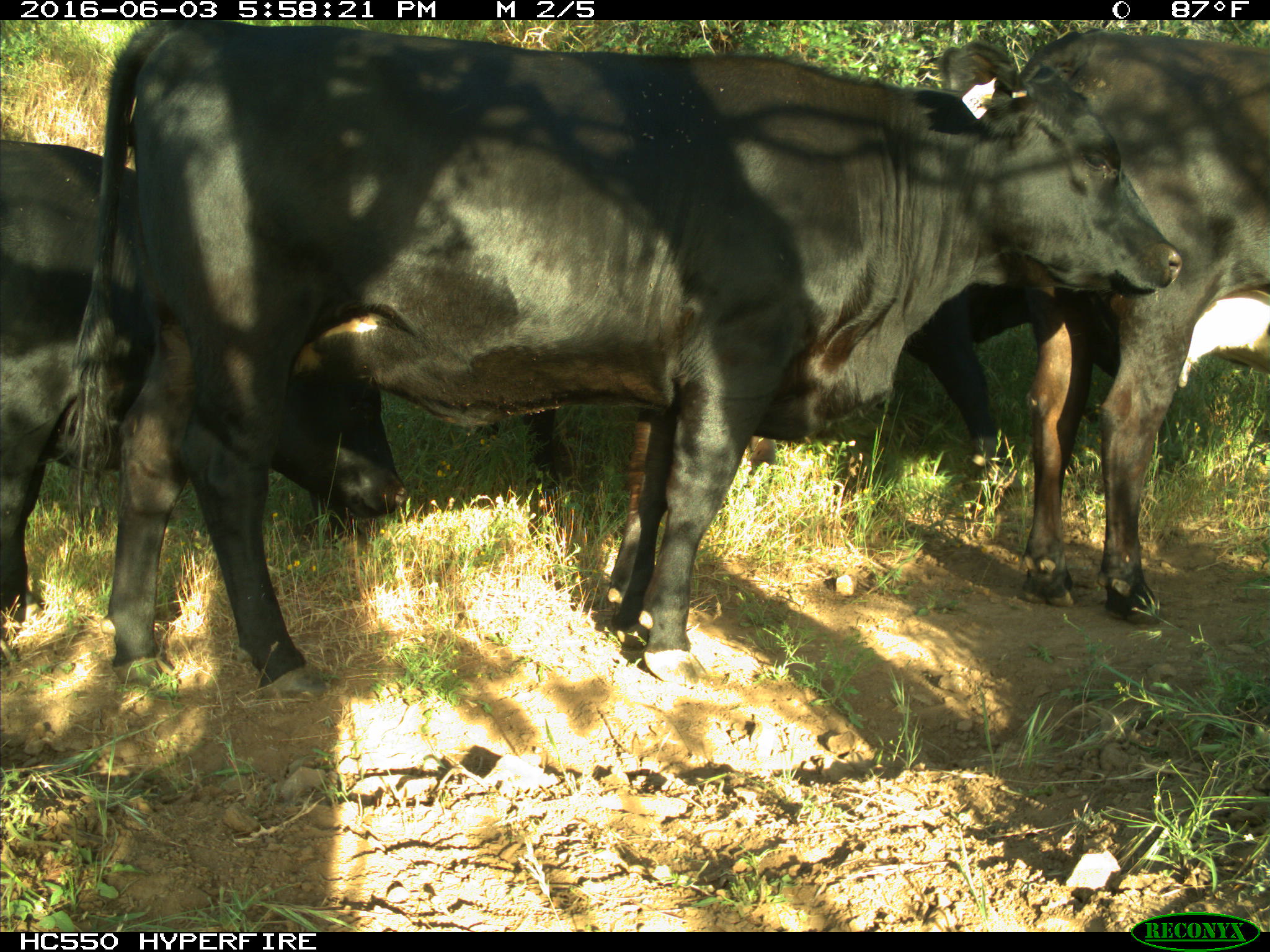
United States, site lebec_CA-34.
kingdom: Animalia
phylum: Chordata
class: Mammalia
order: Artiodactyla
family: Bovidae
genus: Bos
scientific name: Bos taurus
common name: domestic cow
Bos taurus (domestic cow).